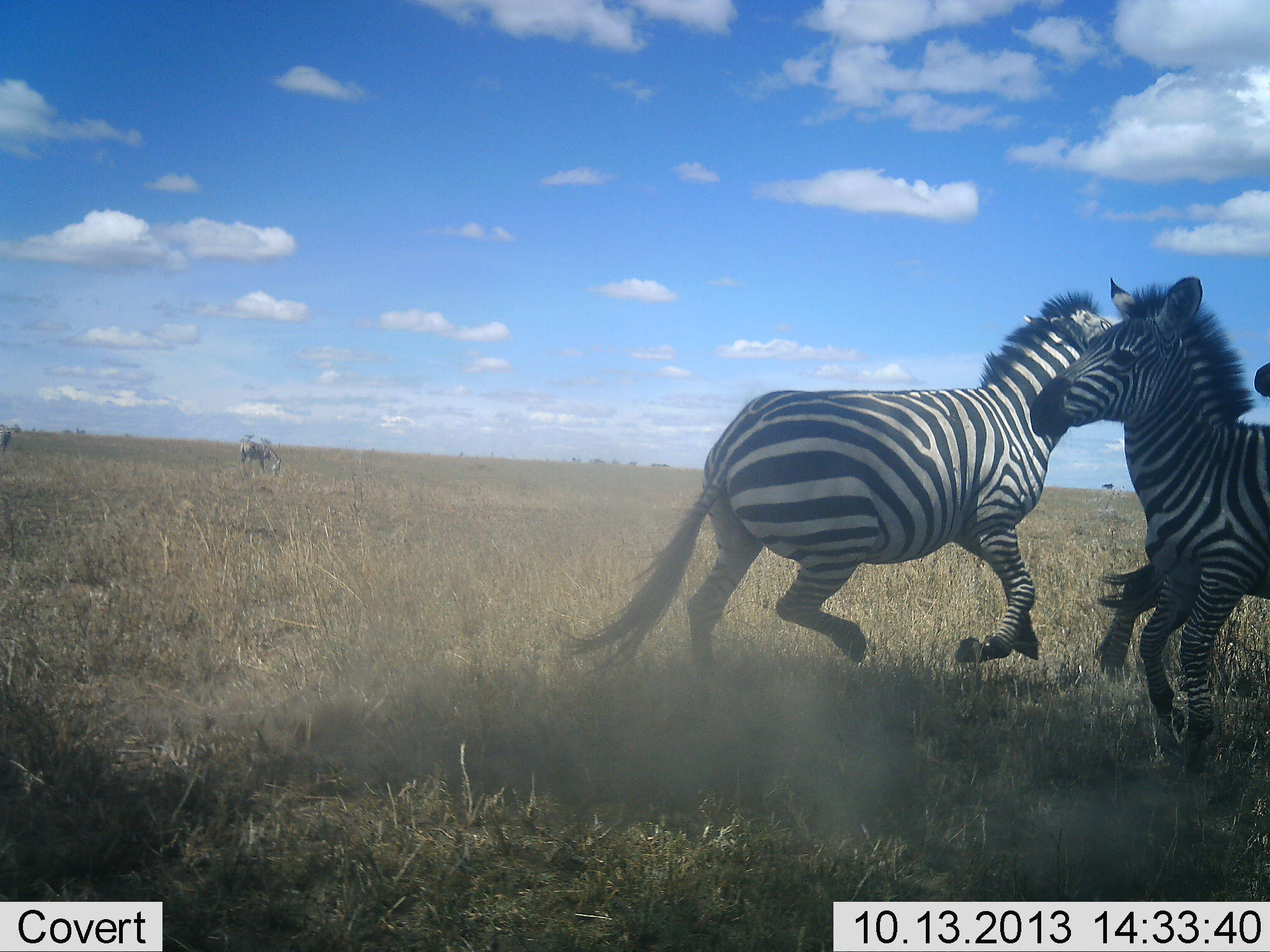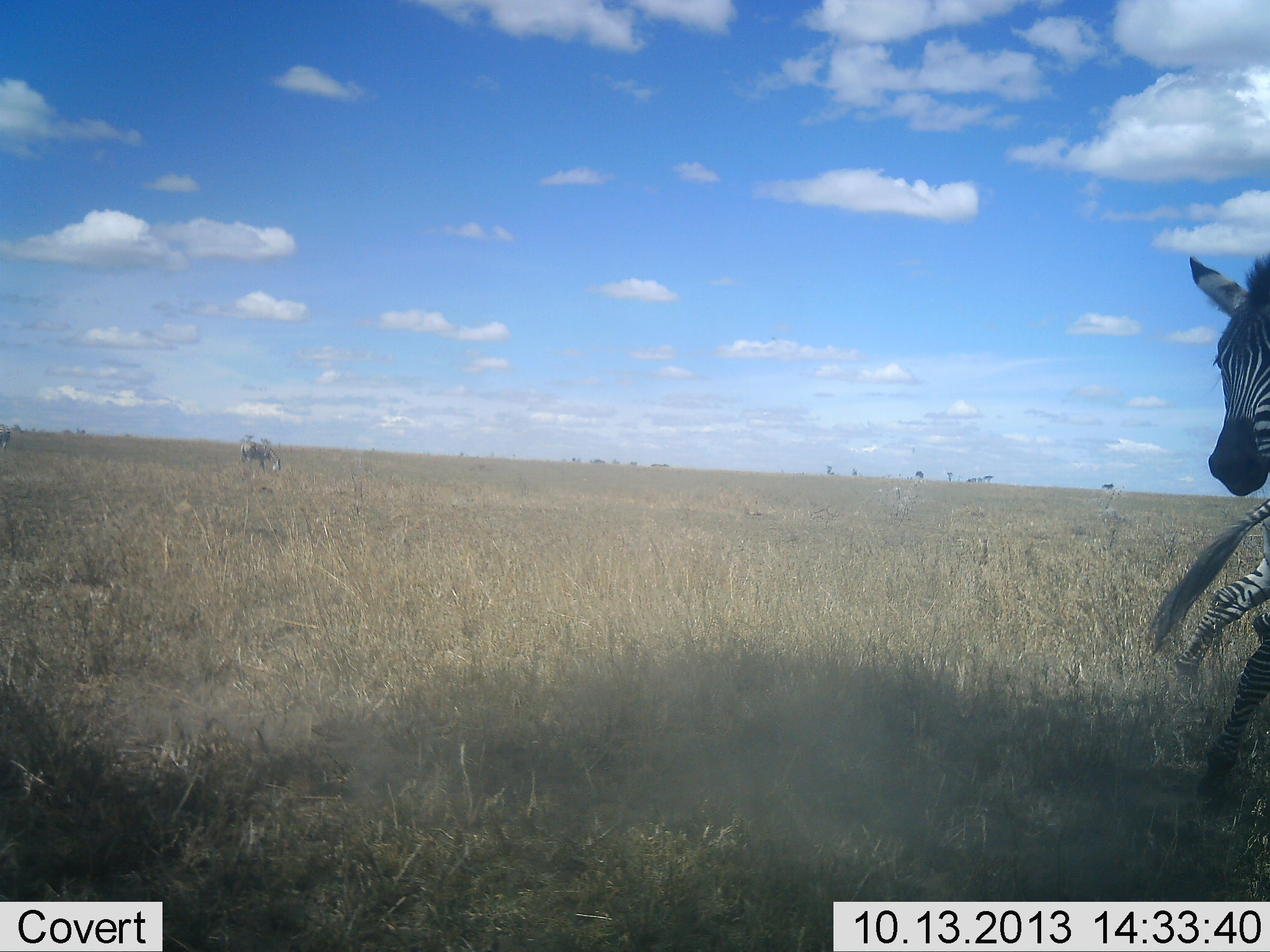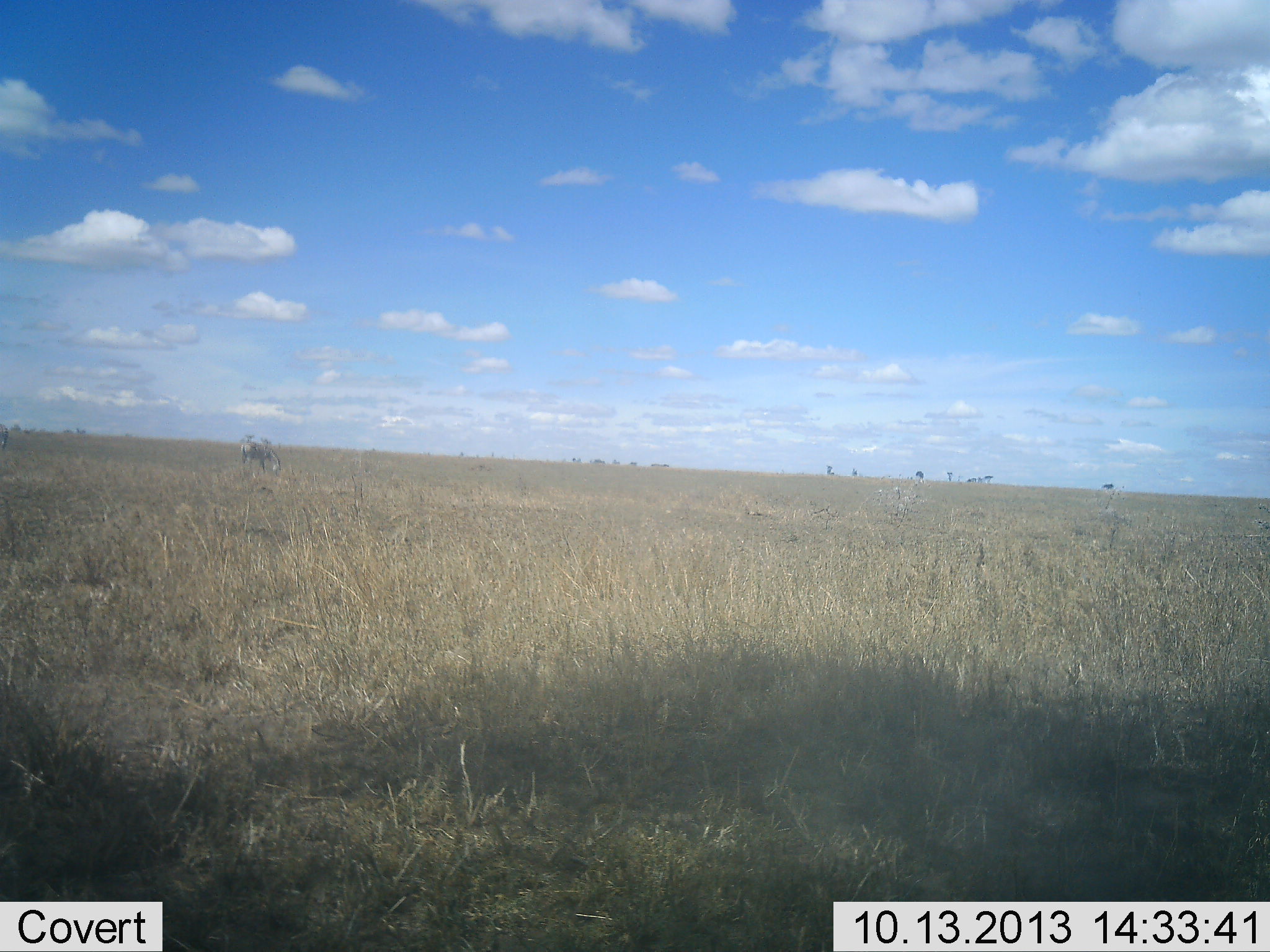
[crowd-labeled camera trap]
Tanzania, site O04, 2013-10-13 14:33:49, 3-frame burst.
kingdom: Animalia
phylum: Chordata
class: Mammalia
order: Perissodactyla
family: Equidae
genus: Equus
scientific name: Equus quagga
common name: plains zebra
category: zebra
Zebra (plains zebra) (Equus quagga), count 3. Behavior (volunteer vote fractions): standing 18%, resting 0%, moving 82%, interacting 27%. Young present (vote fraction): 0%. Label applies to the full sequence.